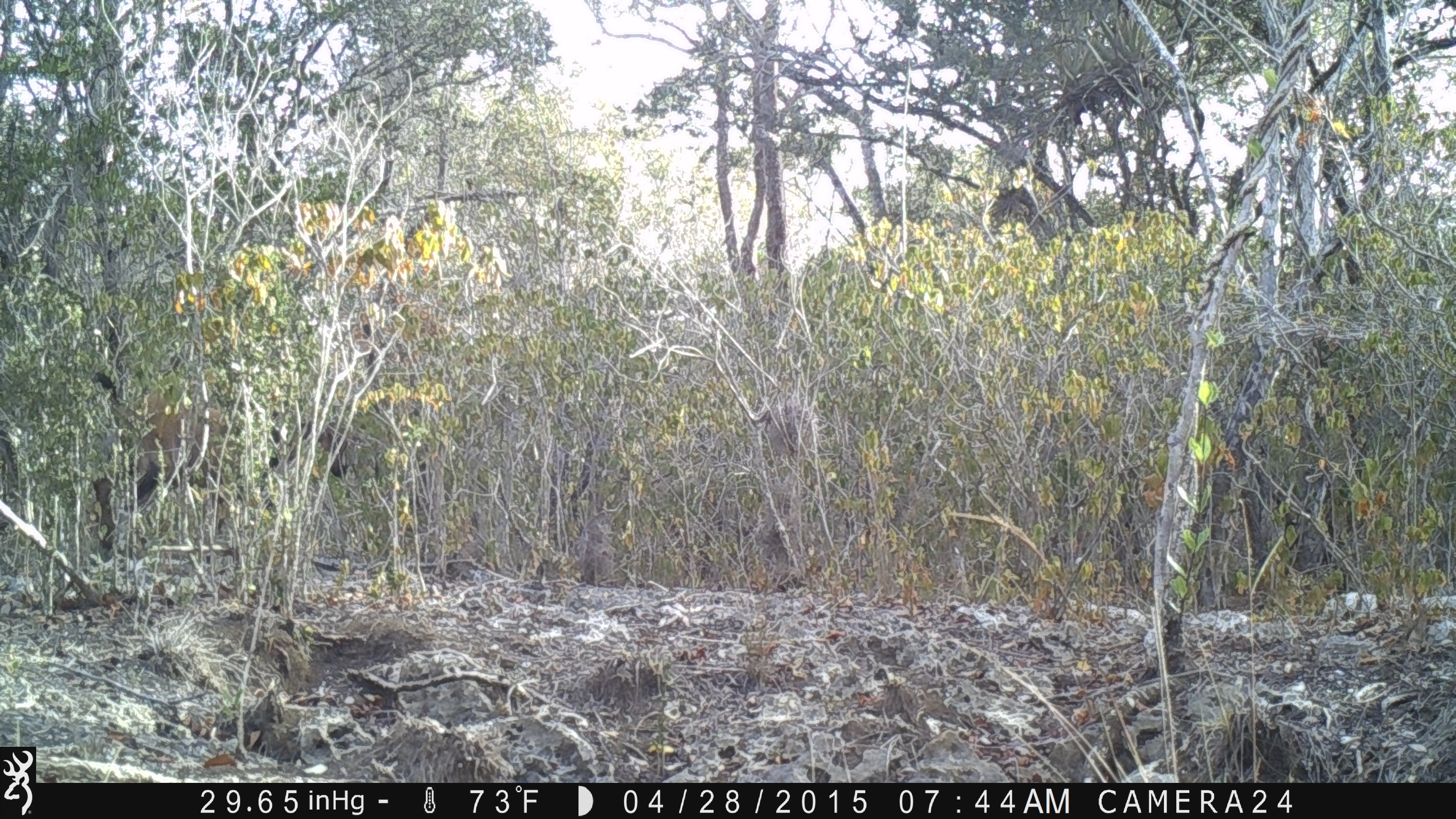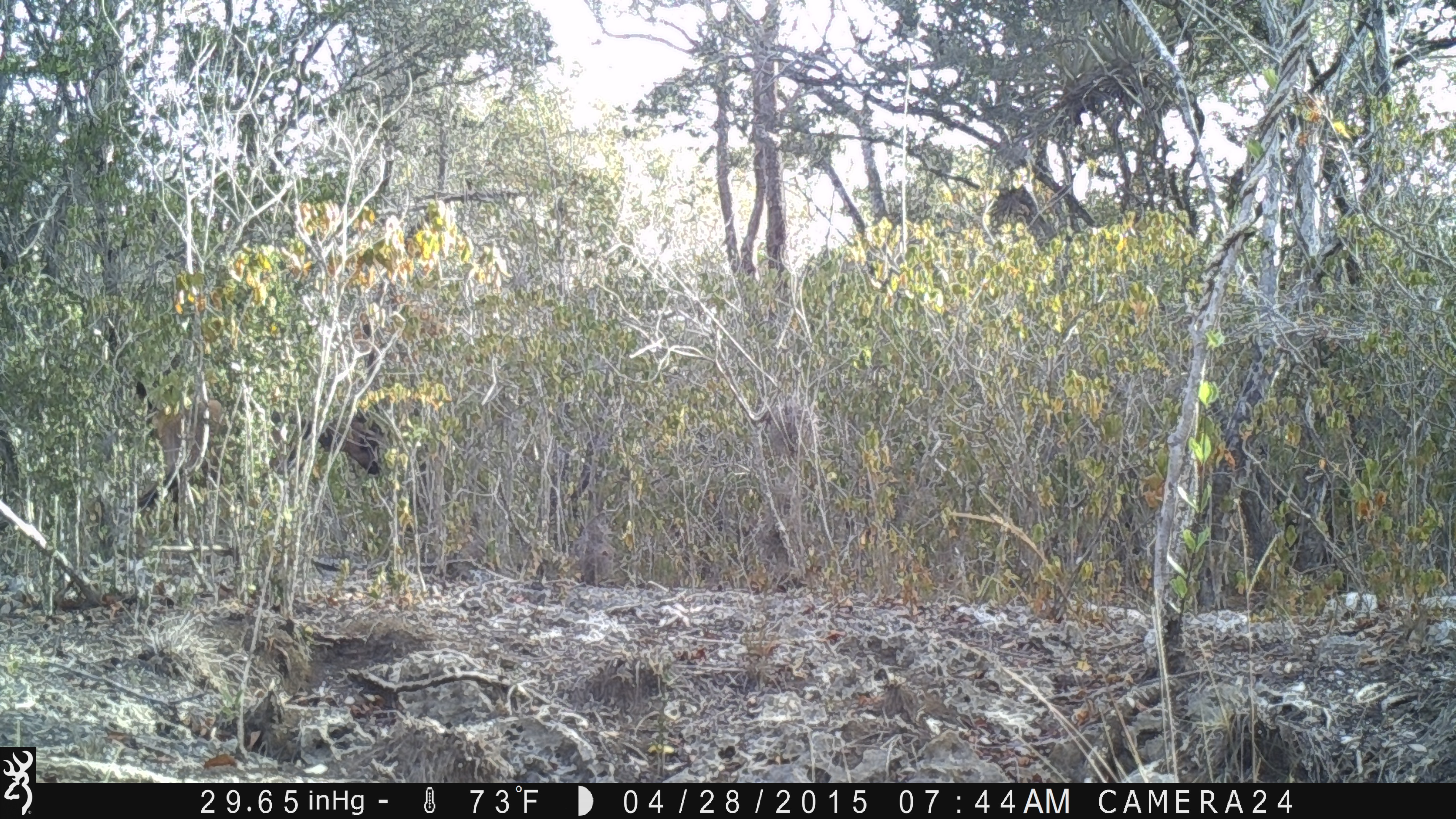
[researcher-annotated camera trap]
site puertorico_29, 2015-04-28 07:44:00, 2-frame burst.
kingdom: Animalia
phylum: Chordata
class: Mammalia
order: Artiodactyla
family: Bovidae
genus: Capra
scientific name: Capra hircus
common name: goat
Goat (Capra hircus).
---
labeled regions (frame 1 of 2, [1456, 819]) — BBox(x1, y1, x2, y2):
goat: BBox(89, 371, 358, 552)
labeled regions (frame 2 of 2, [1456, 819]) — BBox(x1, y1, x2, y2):
goat: BBox(130, 386, 385, 524)